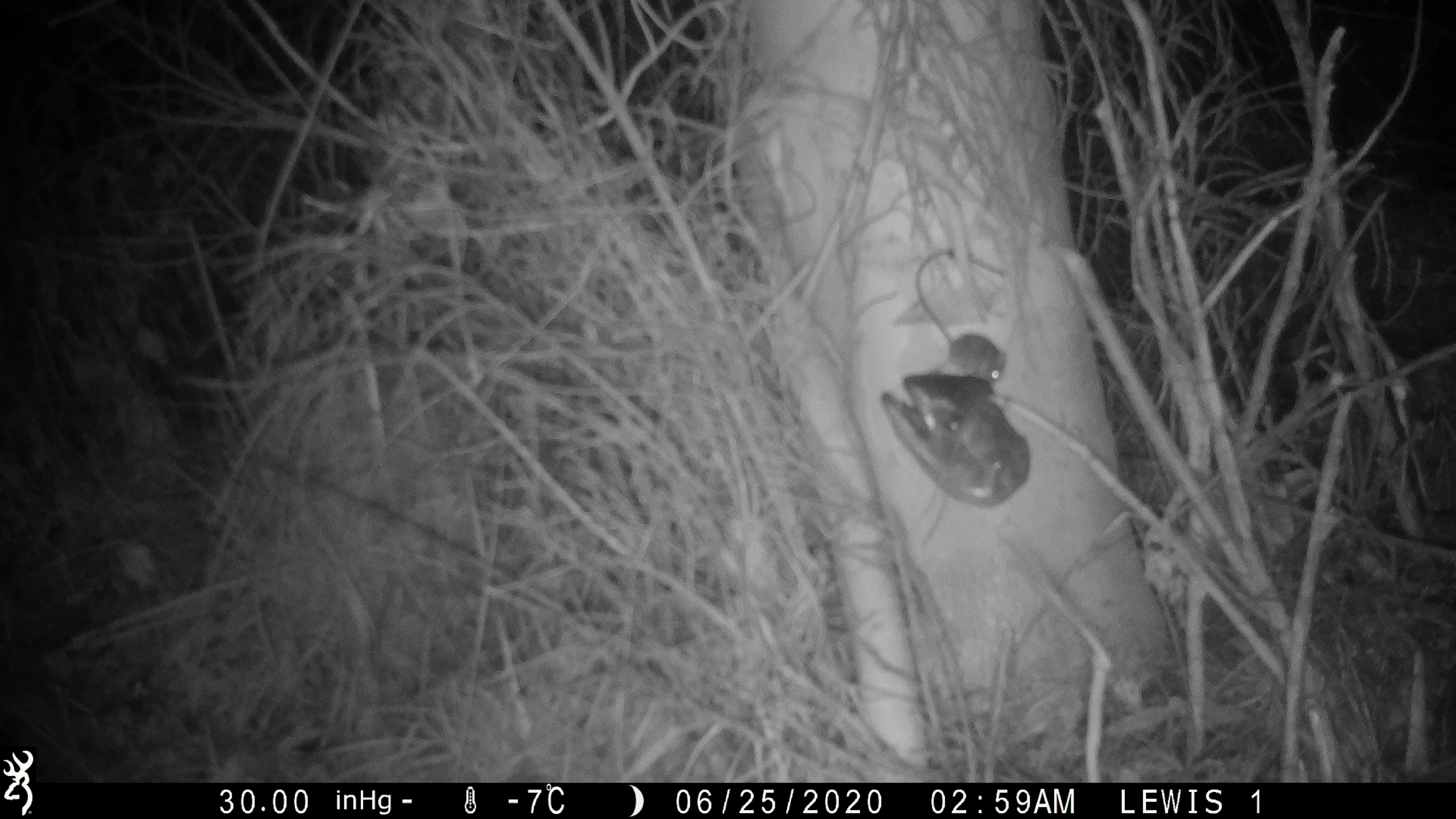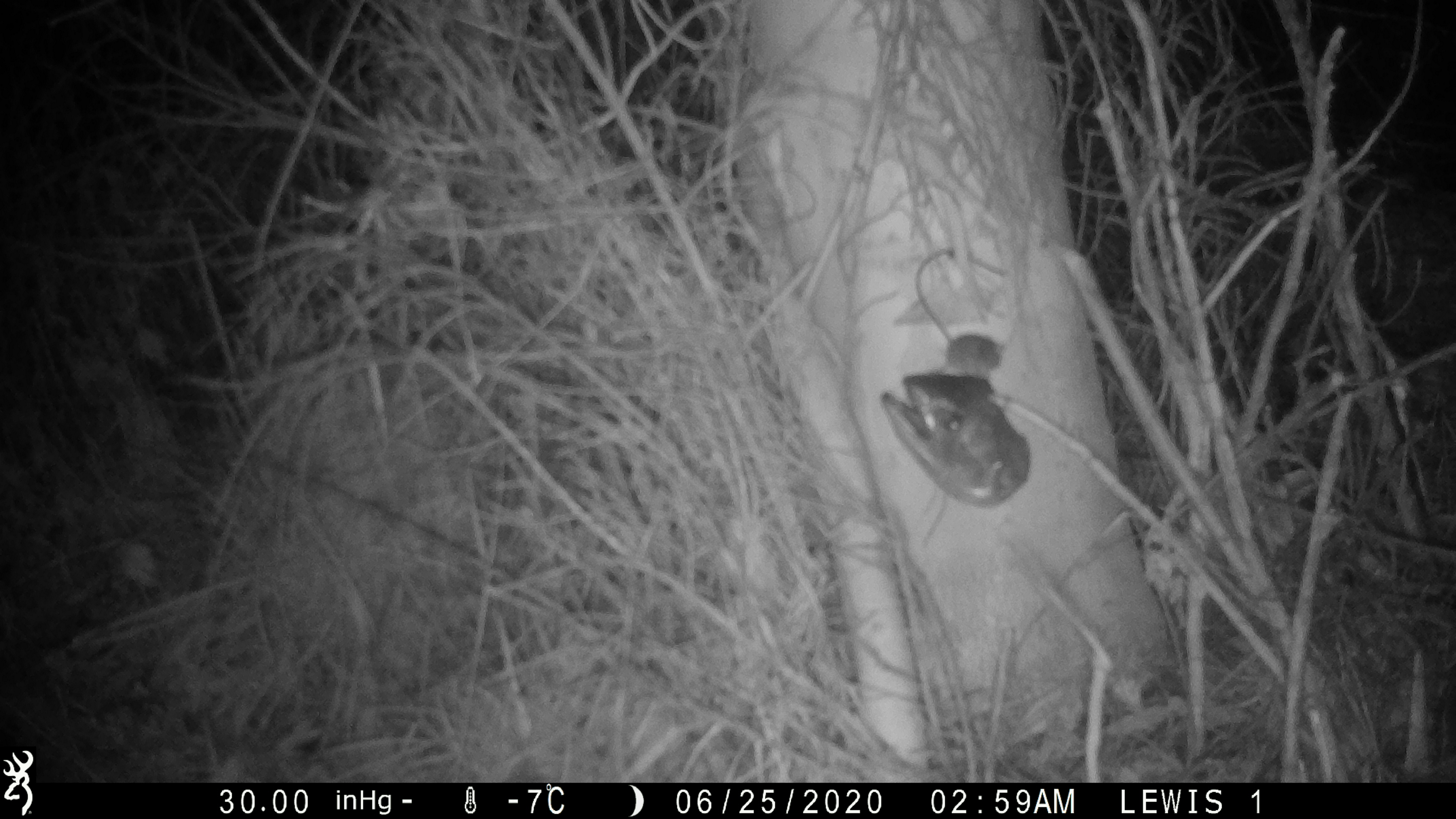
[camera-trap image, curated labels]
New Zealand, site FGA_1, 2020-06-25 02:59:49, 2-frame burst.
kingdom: Animalia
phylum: Chordata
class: Mammalia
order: Rodentia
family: Muridae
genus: Mus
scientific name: Mus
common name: mouse